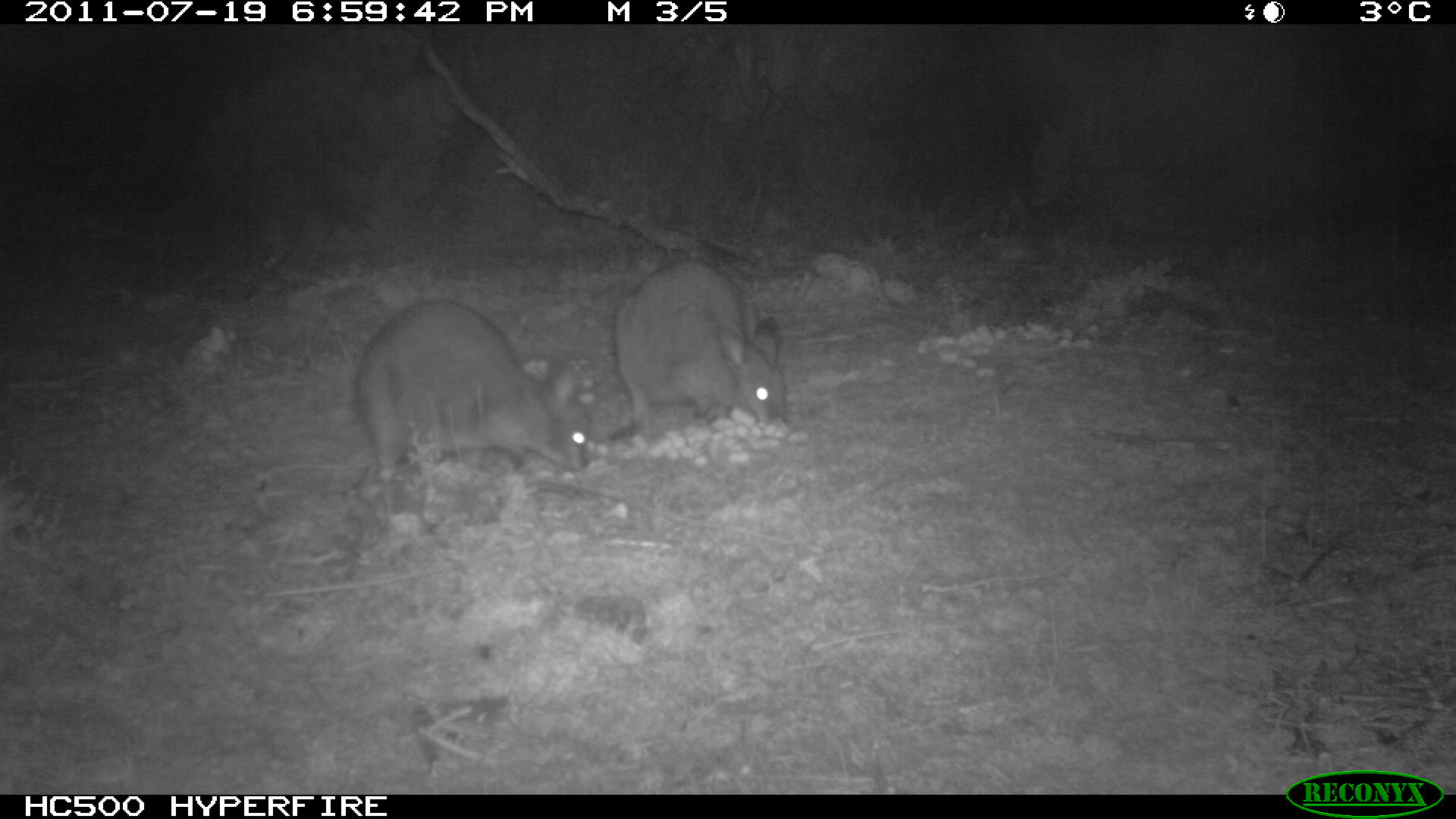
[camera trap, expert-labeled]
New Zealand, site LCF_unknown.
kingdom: Animalia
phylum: Chordata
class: Mammalia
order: Diprotodontia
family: Macropodidae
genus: Notamacropus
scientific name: Notamacropus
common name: wallaby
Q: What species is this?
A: Wallaby (Notamacropus).